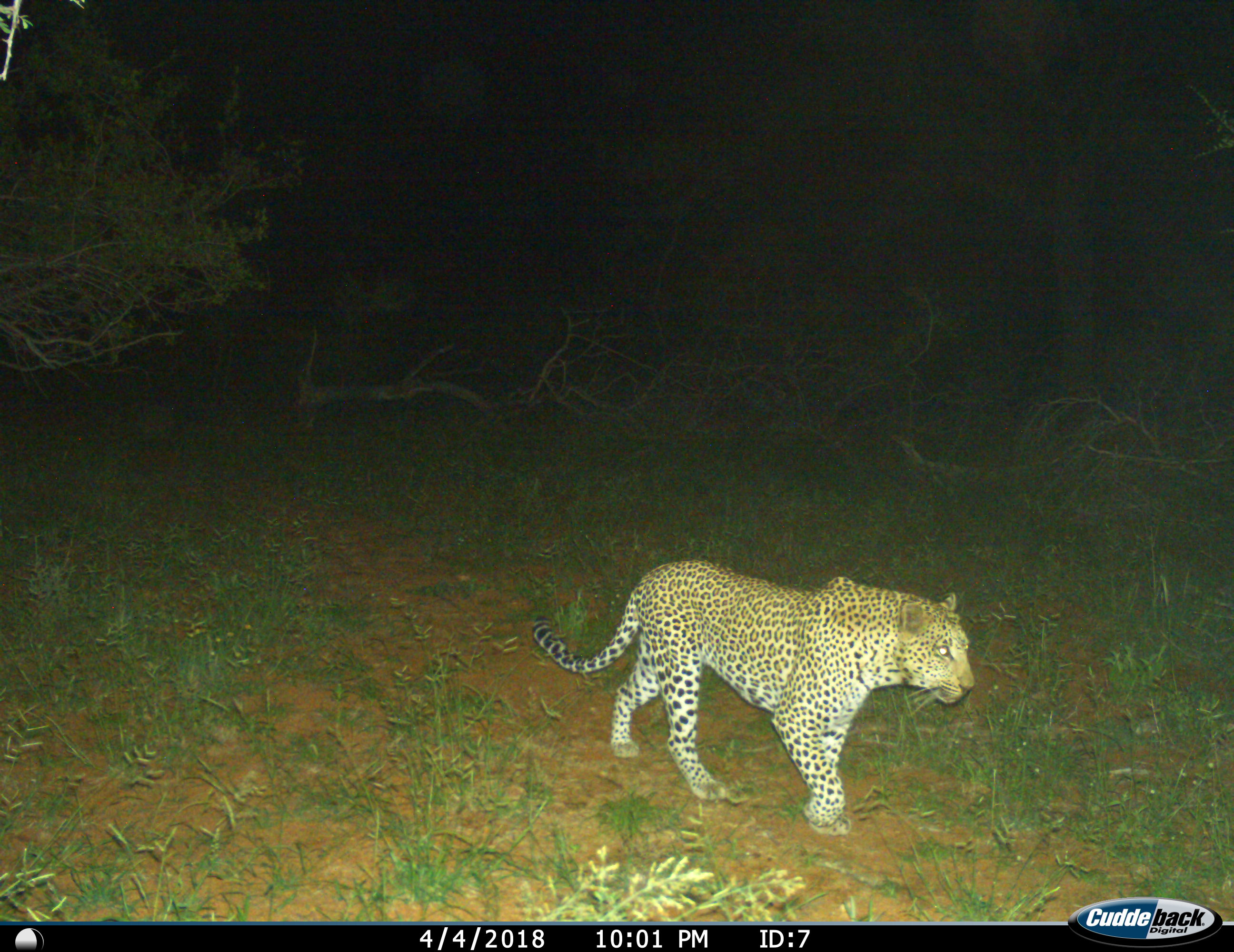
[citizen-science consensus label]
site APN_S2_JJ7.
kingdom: Animalia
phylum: Chordata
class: Mammalia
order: Carnivora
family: Felidae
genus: Panthera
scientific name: Panthera pardus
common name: leopard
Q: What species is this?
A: Leopard (Panthera pardus).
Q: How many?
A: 1.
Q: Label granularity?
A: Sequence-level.